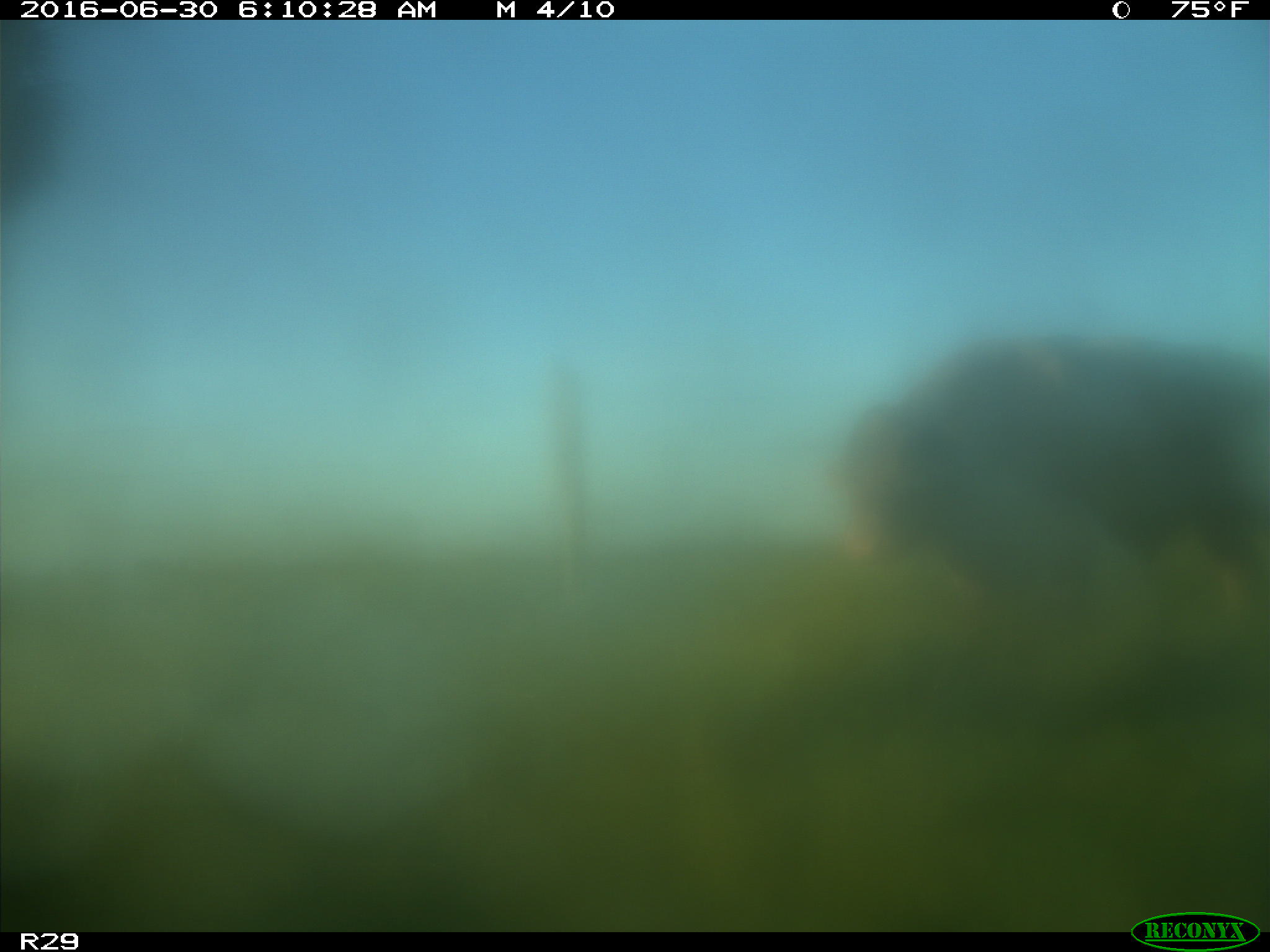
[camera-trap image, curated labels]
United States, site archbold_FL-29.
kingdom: Animalia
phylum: Chordata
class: Mammalia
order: Artiodactyla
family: Bovidae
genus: Bos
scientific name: Bos taurus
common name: domestic cow